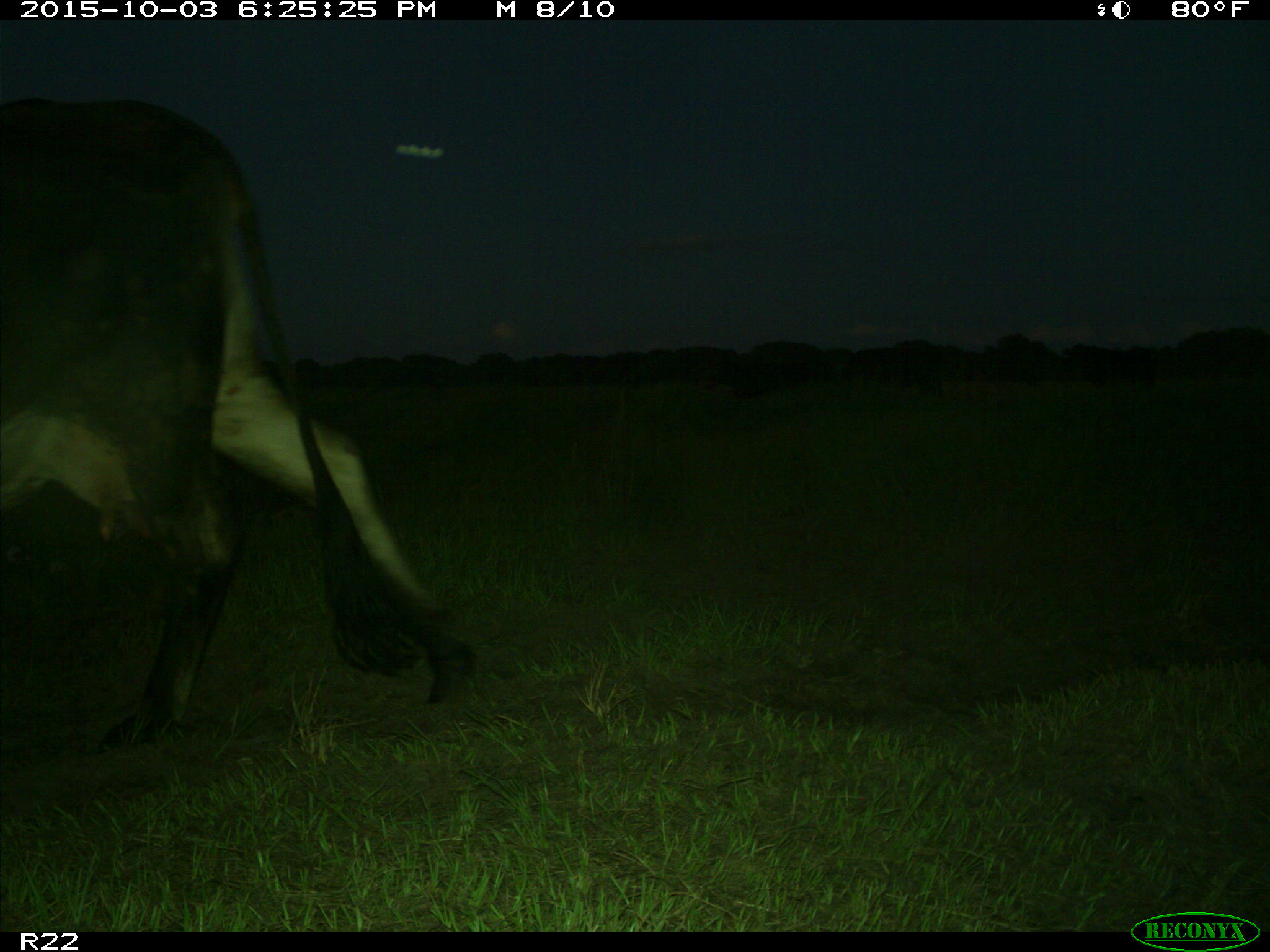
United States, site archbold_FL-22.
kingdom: Animalia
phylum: Chordata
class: Mammalia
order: Artiodactyla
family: Bovidae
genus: Bos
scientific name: Bos taurus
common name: domestic cow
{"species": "Bos taurus (domestic cow)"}